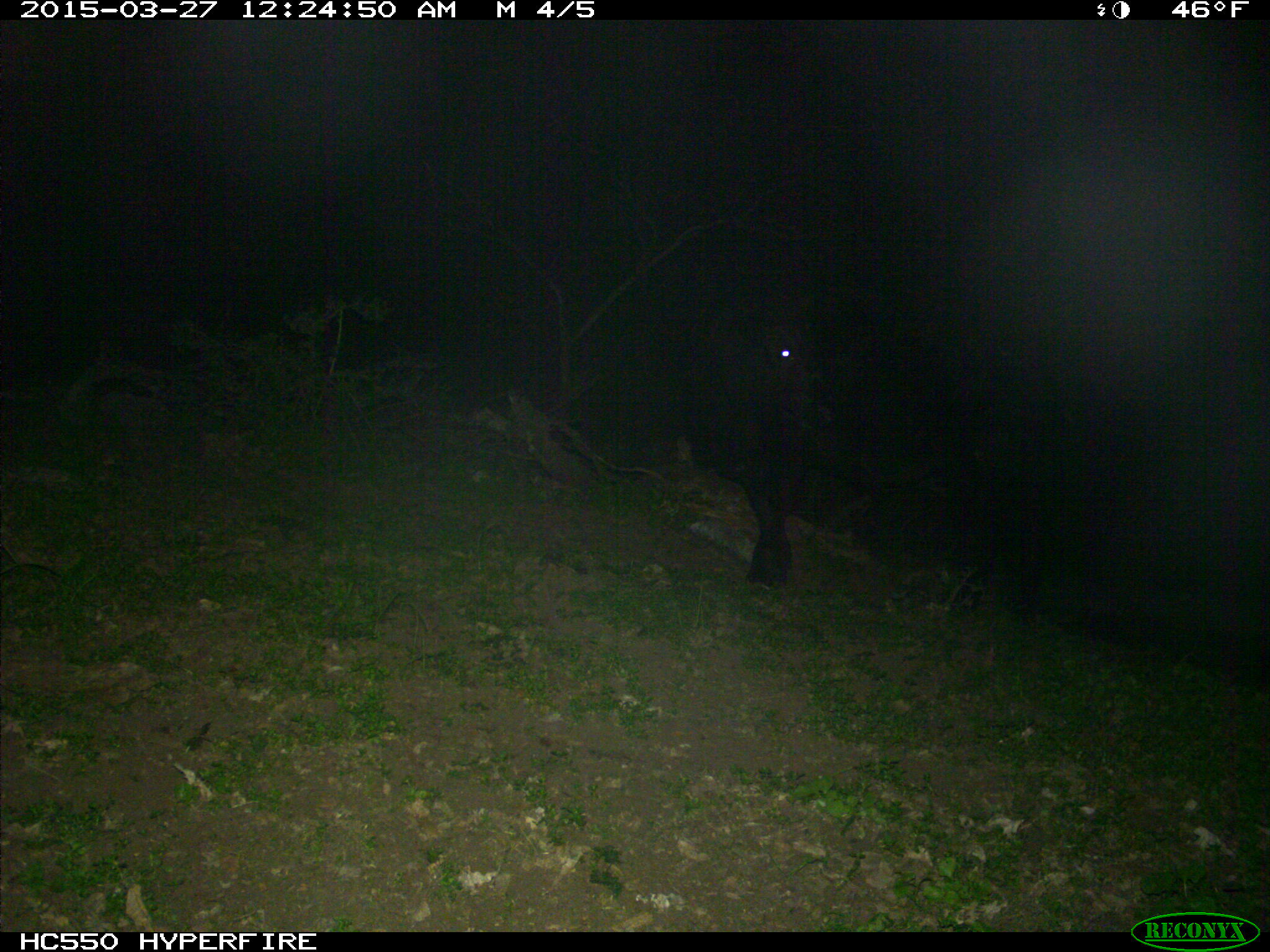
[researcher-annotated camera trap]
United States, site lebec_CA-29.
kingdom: Animalia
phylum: Chordata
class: Mammalia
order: Artiodactyla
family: Bovidae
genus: Bos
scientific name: Bos taurus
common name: domestic cow